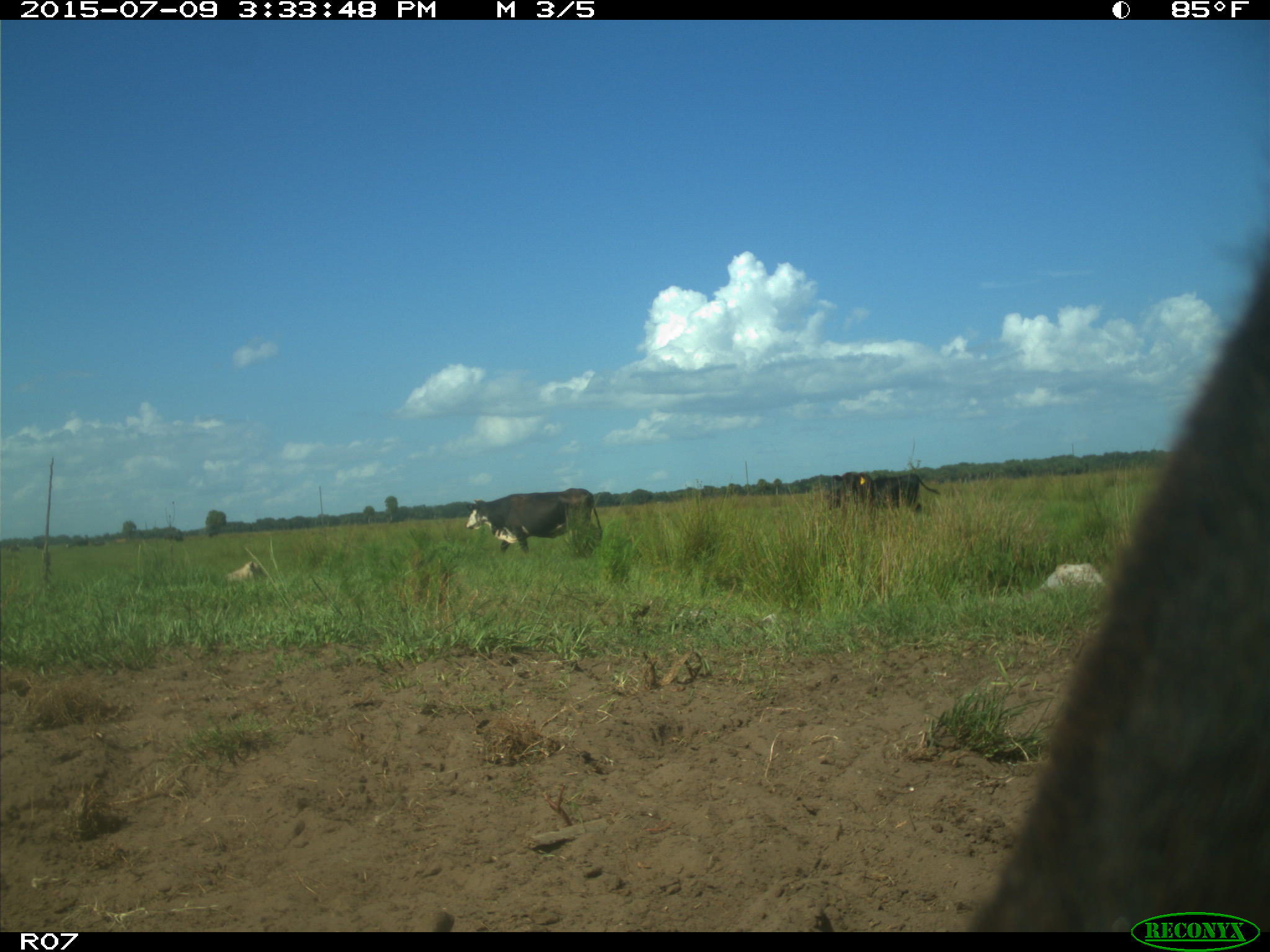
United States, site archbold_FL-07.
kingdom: Animalia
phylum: Chordata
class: Mammalia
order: Artiodactyla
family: Bovidae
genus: Bos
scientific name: Bos taurus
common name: domestic cow